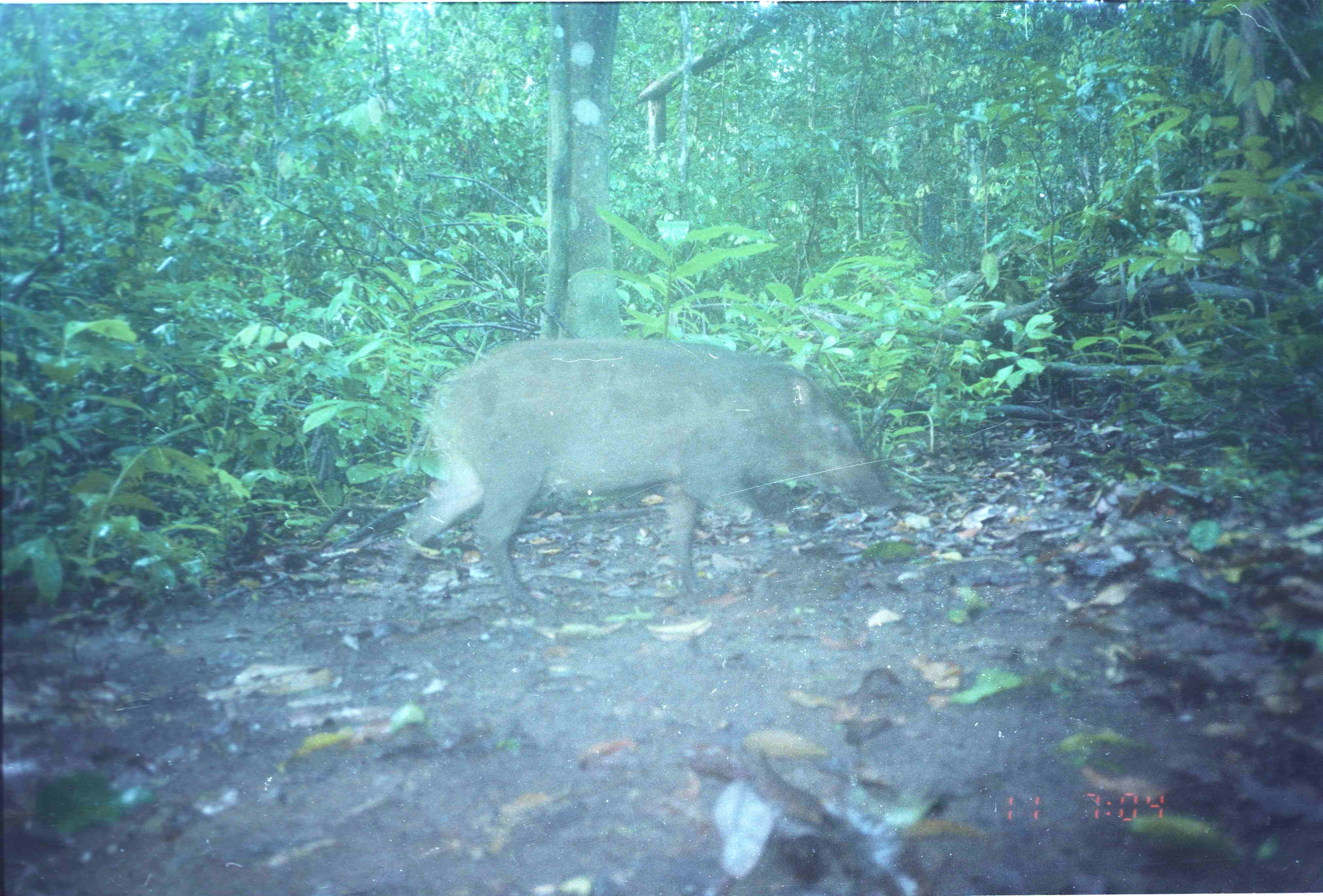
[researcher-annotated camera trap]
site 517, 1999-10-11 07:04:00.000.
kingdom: Animalia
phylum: Chordata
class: Mammalia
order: Artiodactyla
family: Suidae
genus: Sus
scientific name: Sus scrofa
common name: wild boar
Sus scrofa (wild boar), count 1.